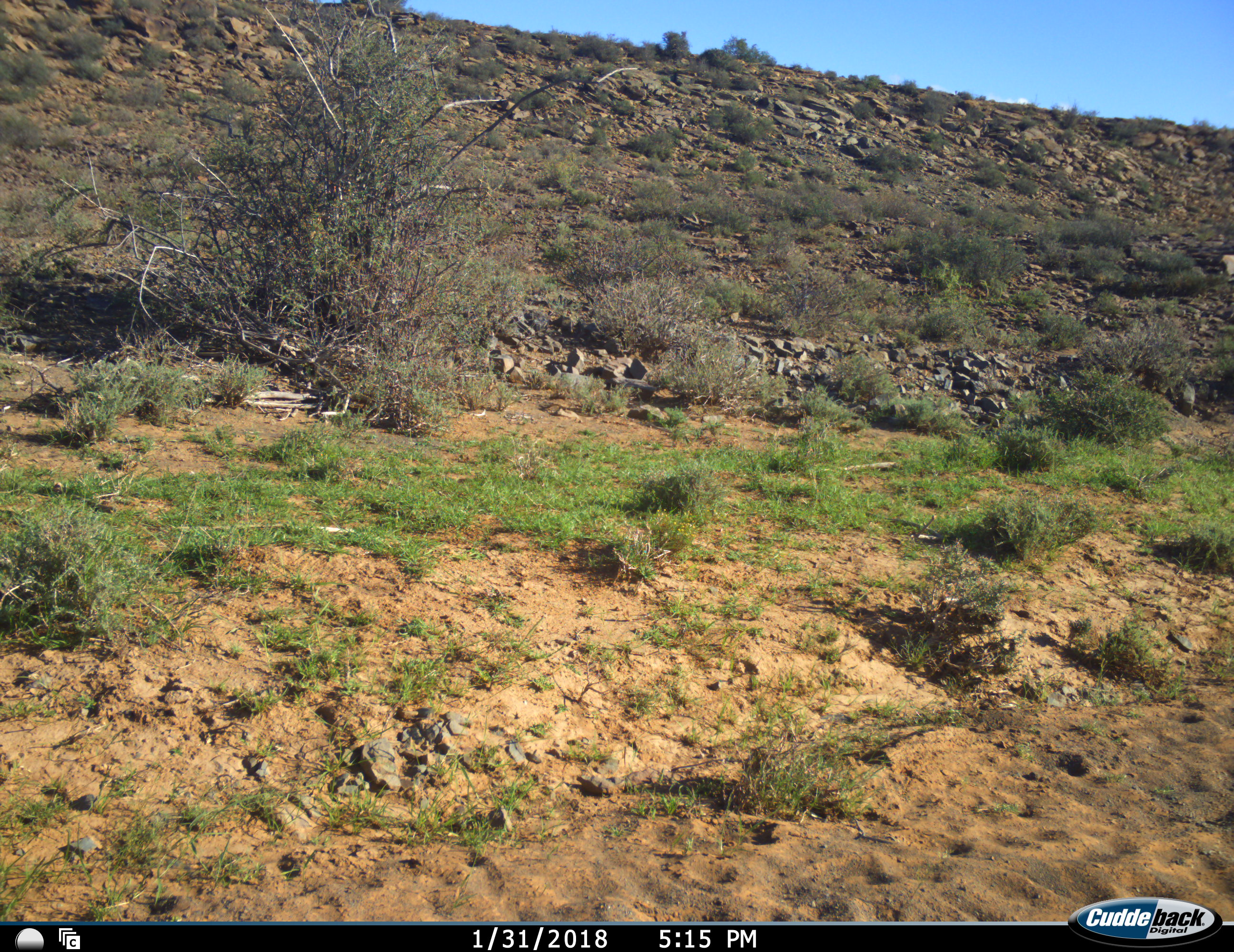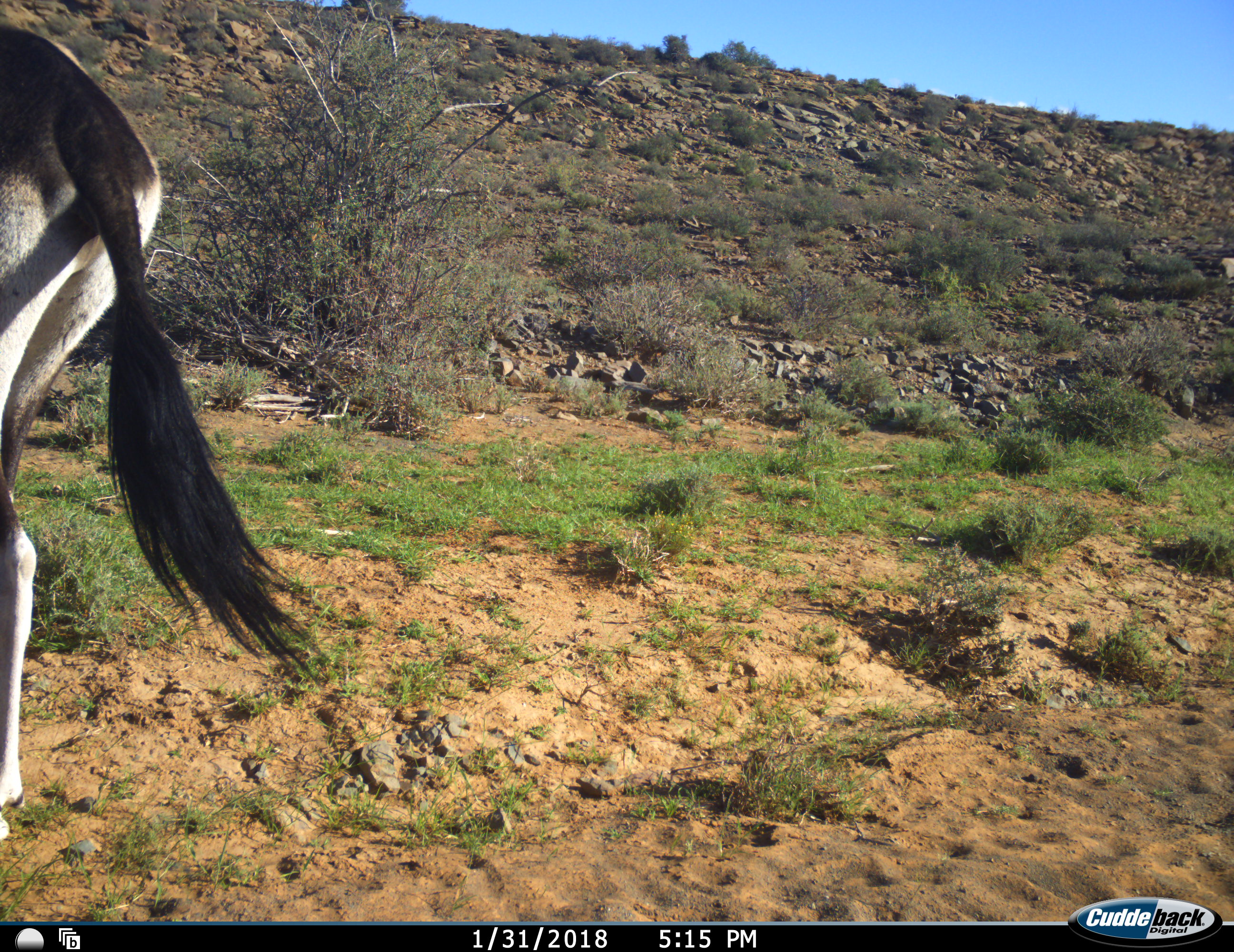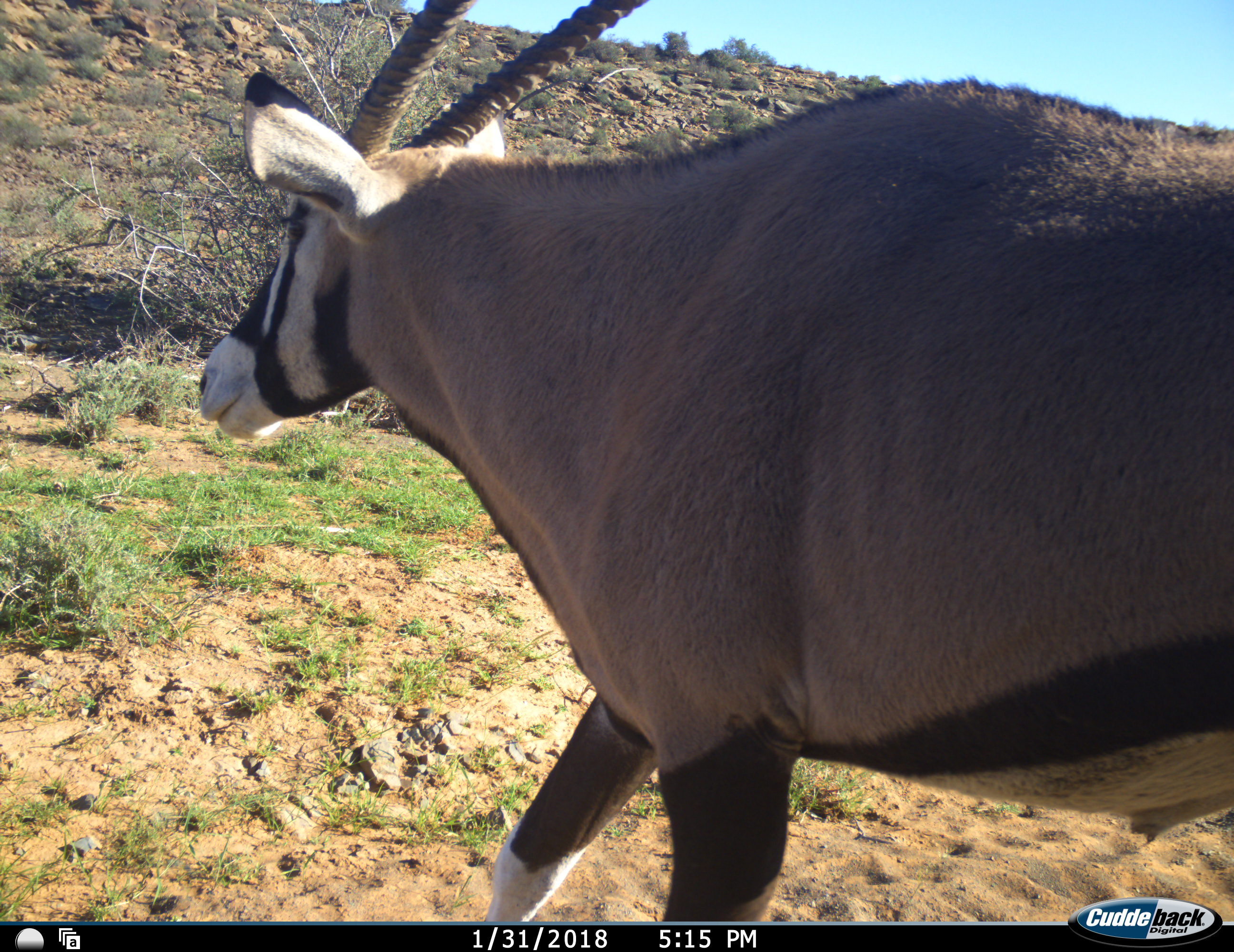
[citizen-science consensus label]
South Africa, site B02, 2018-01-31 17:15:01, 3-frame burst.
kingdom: Animalia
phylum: Chordata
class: Mammalia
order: Artiodactyla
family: Bovidae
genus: Oryx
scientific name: Oryx gazella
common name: gemsbok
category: gemsbokoryx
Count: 1.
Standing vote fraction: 0%.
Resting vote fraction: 0%.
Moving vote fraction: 100%.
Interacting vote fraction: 0%.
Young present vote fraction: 0%.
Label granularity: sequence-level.